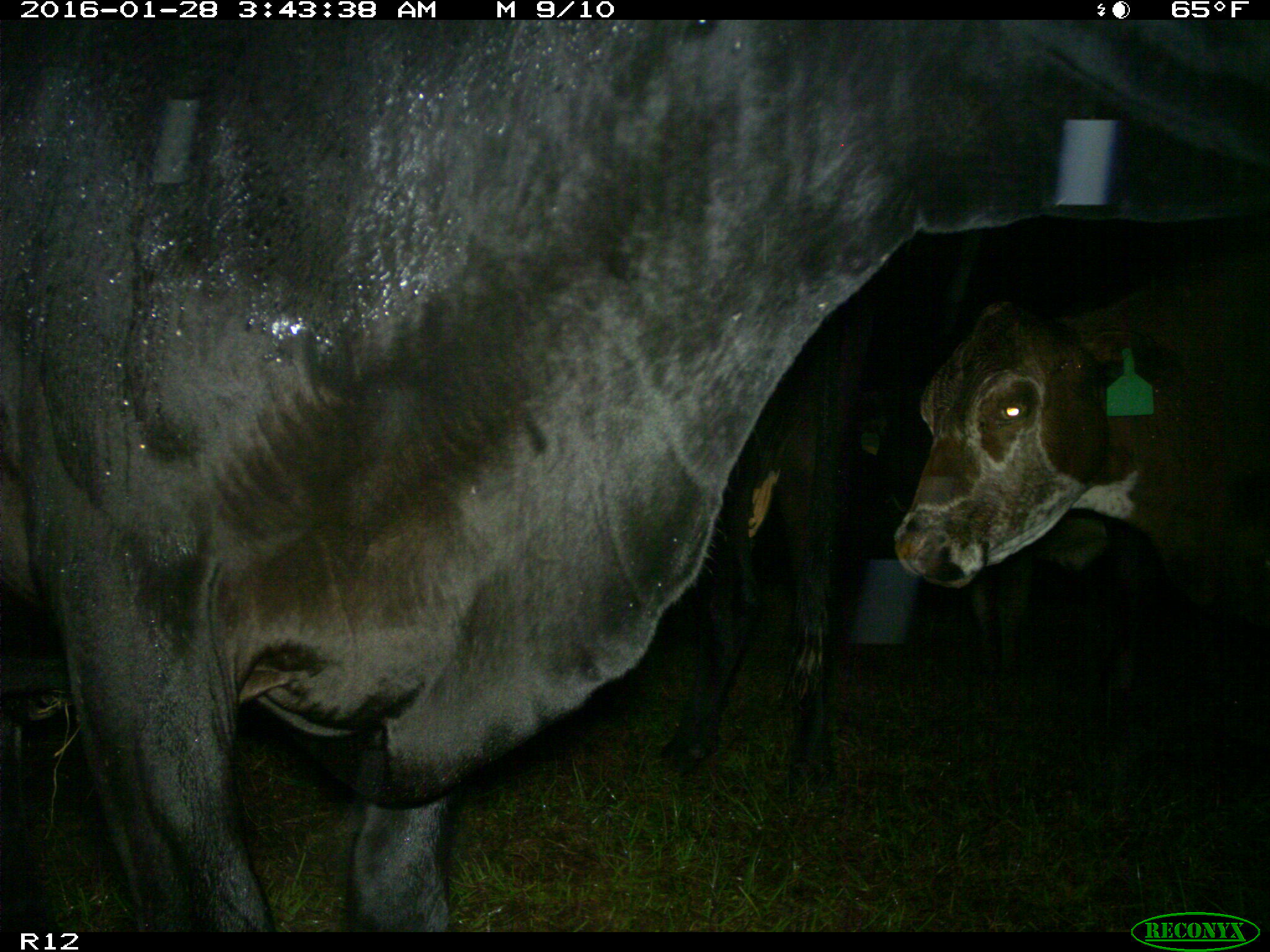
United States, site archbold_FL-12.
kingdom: Animalia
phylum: Chordata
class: Mammalia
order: Artiodactyla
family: Bovidae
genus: Bos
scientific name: Bos taurus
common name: domestic cow